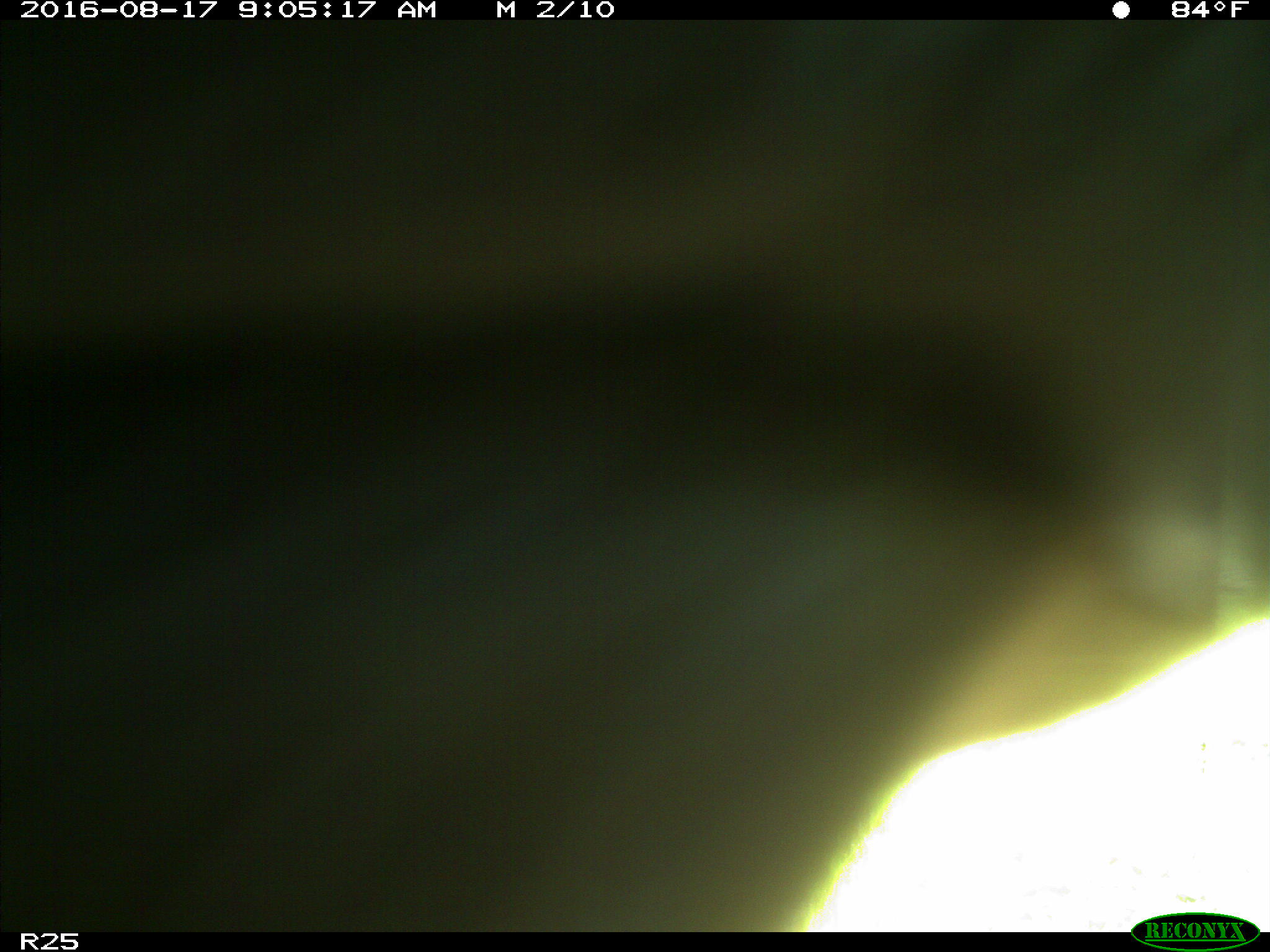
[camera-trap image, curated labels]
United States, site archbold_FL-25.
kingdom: Animalia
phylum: Chordata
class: Mammalia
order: Artiodactyla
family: Bovidae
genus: Bos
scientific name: Bos taurus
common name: domestic cow